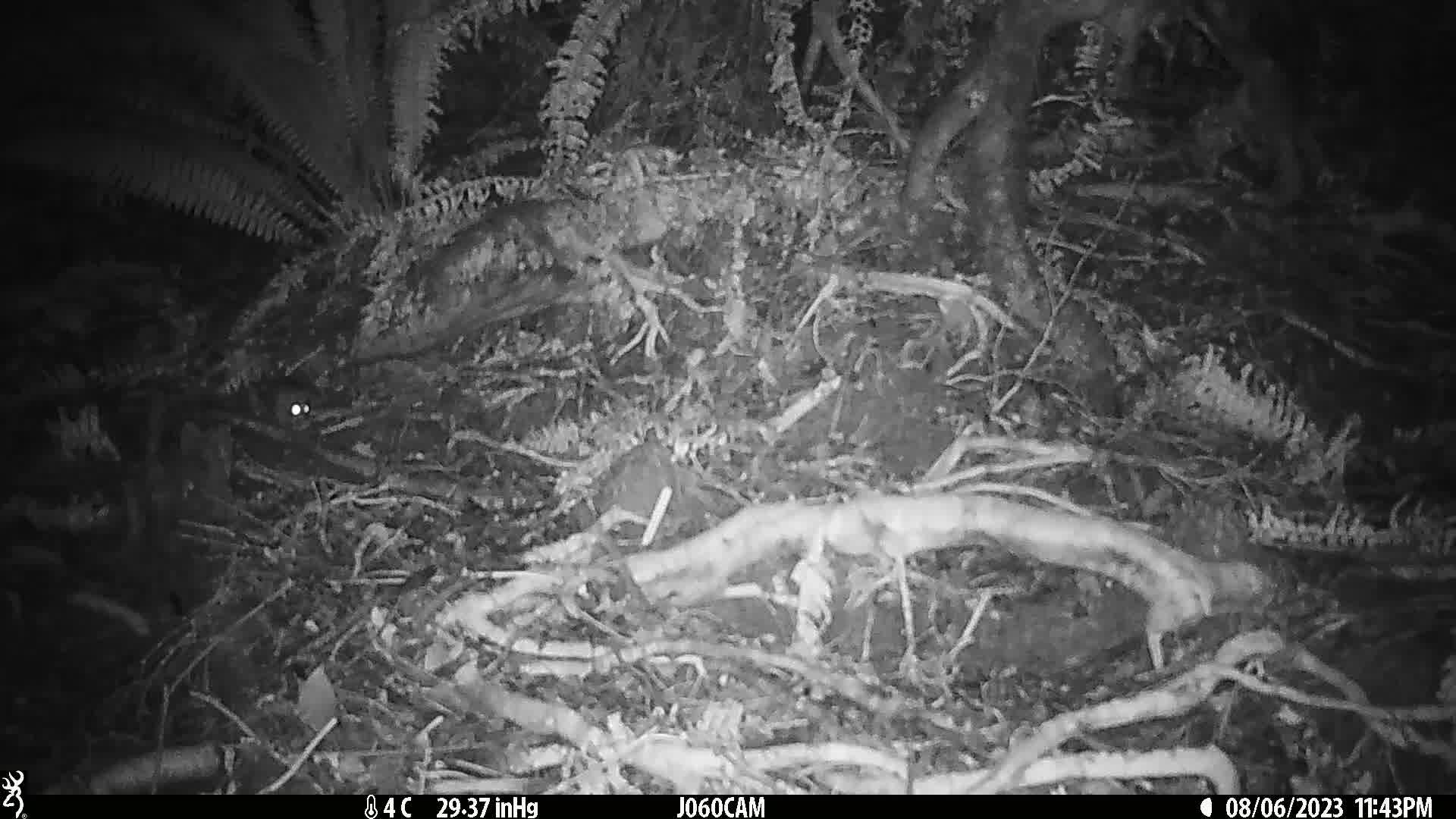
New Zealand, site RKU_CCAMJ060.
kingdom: Animalia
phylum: Chordata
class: Mammalia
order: Rodentia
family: Muridae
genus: Rattus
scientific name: Rattus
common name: rat